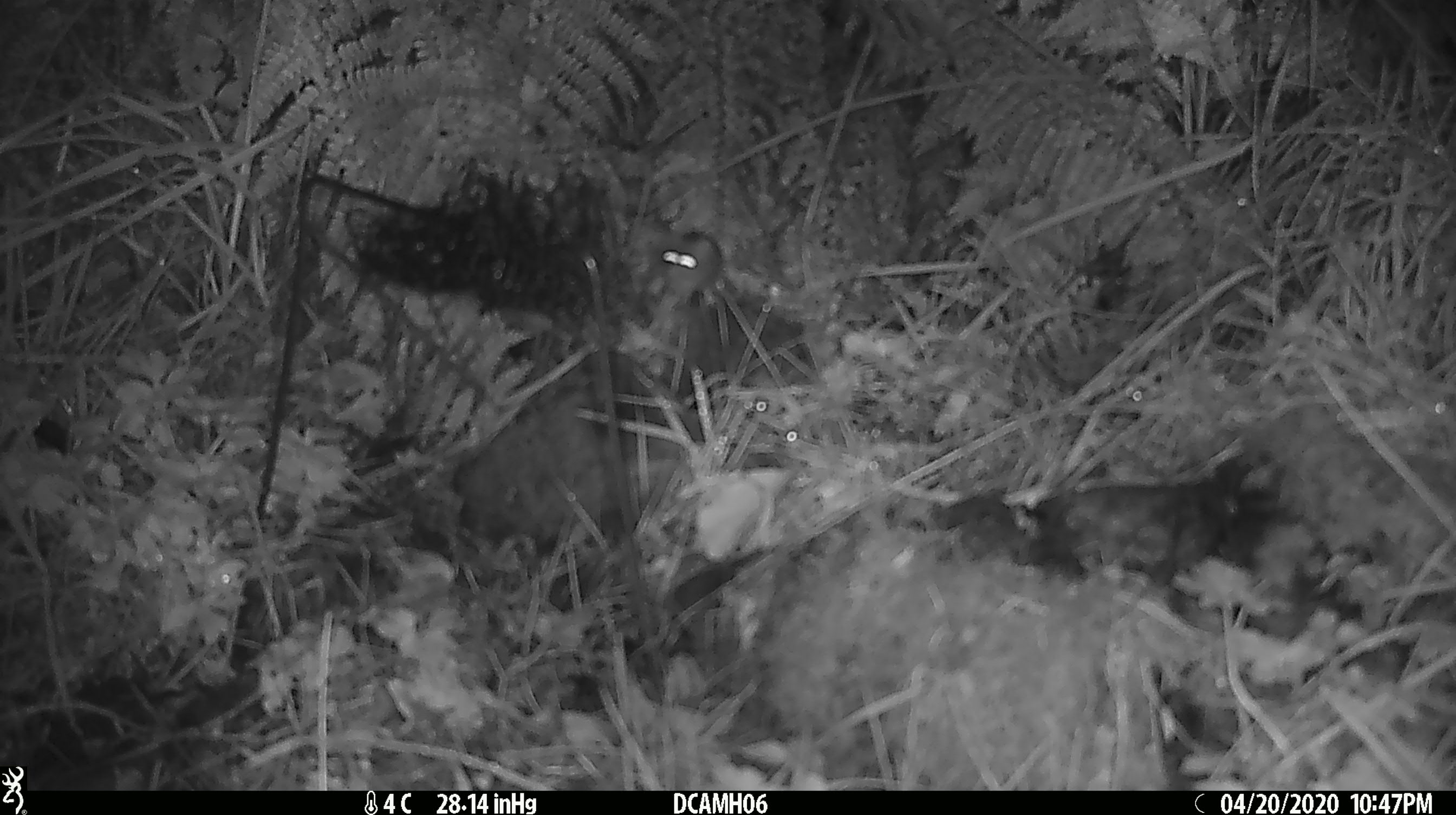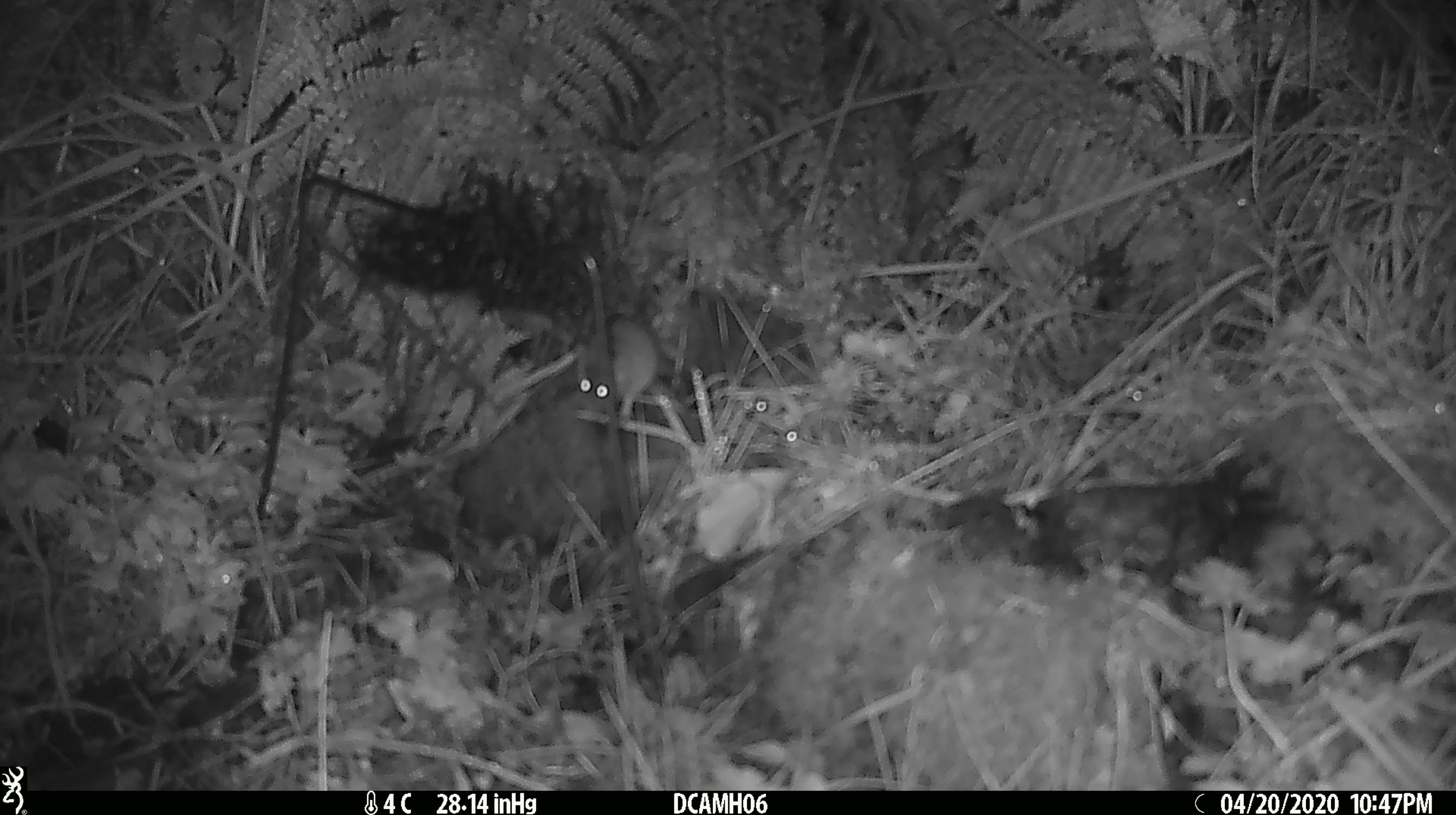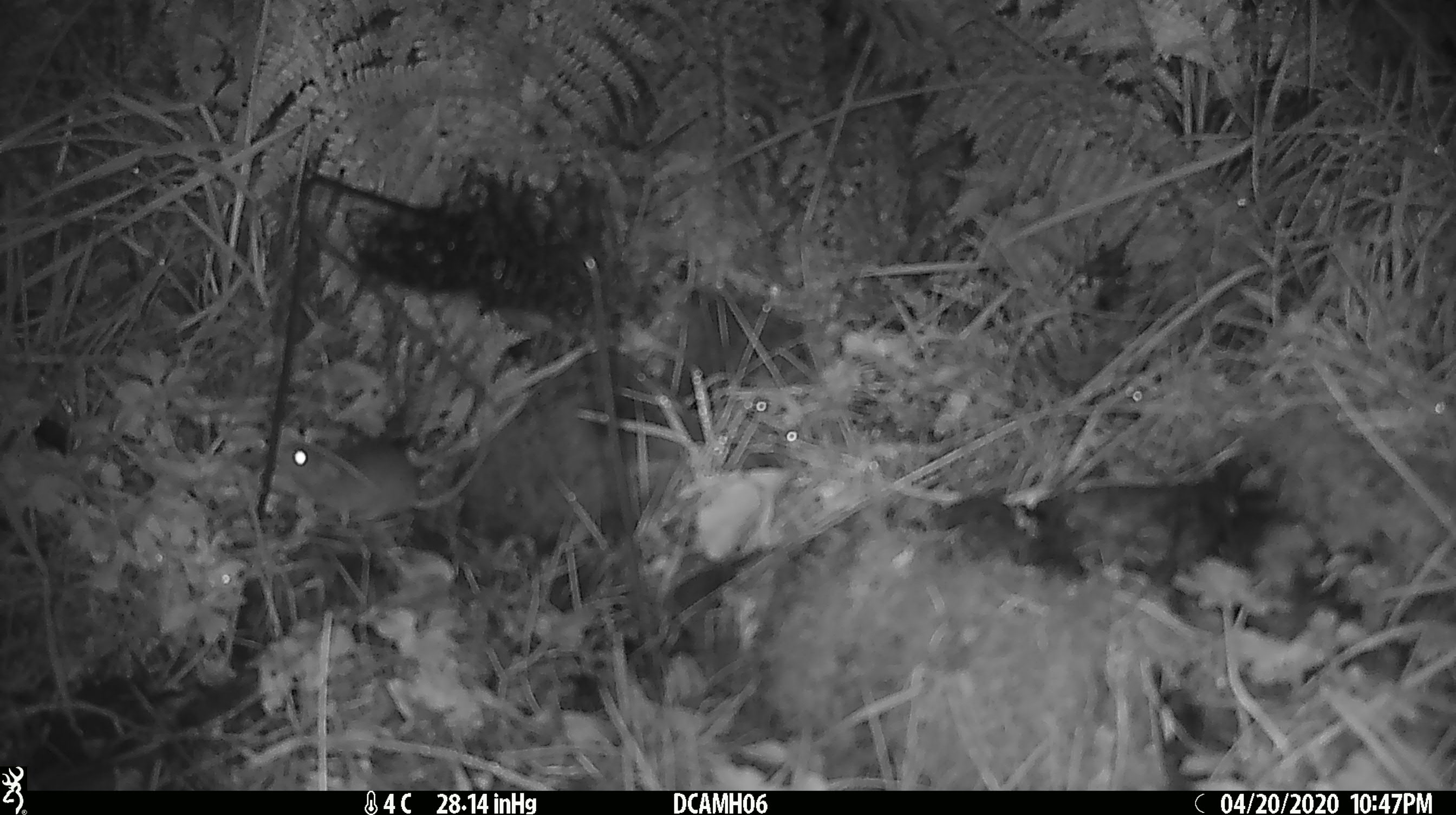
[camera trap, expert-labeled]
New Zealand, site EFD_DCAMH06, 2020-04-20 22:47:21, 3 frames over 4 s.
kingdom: Animalia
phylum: Chordata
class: Mammalia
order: Rodentia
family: Muridae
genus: Mus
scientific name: Mus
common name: mouse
Mouse (Mus).